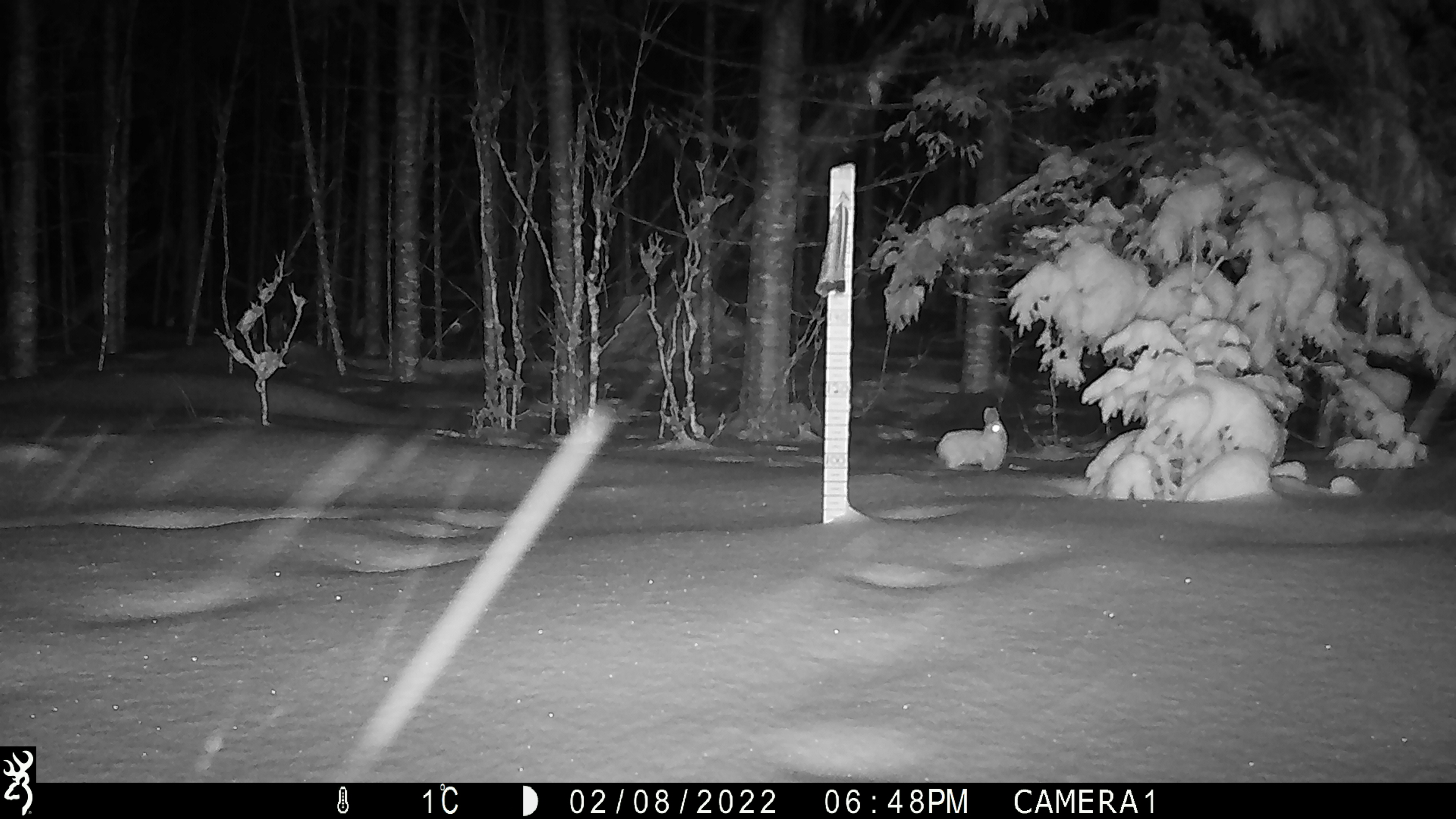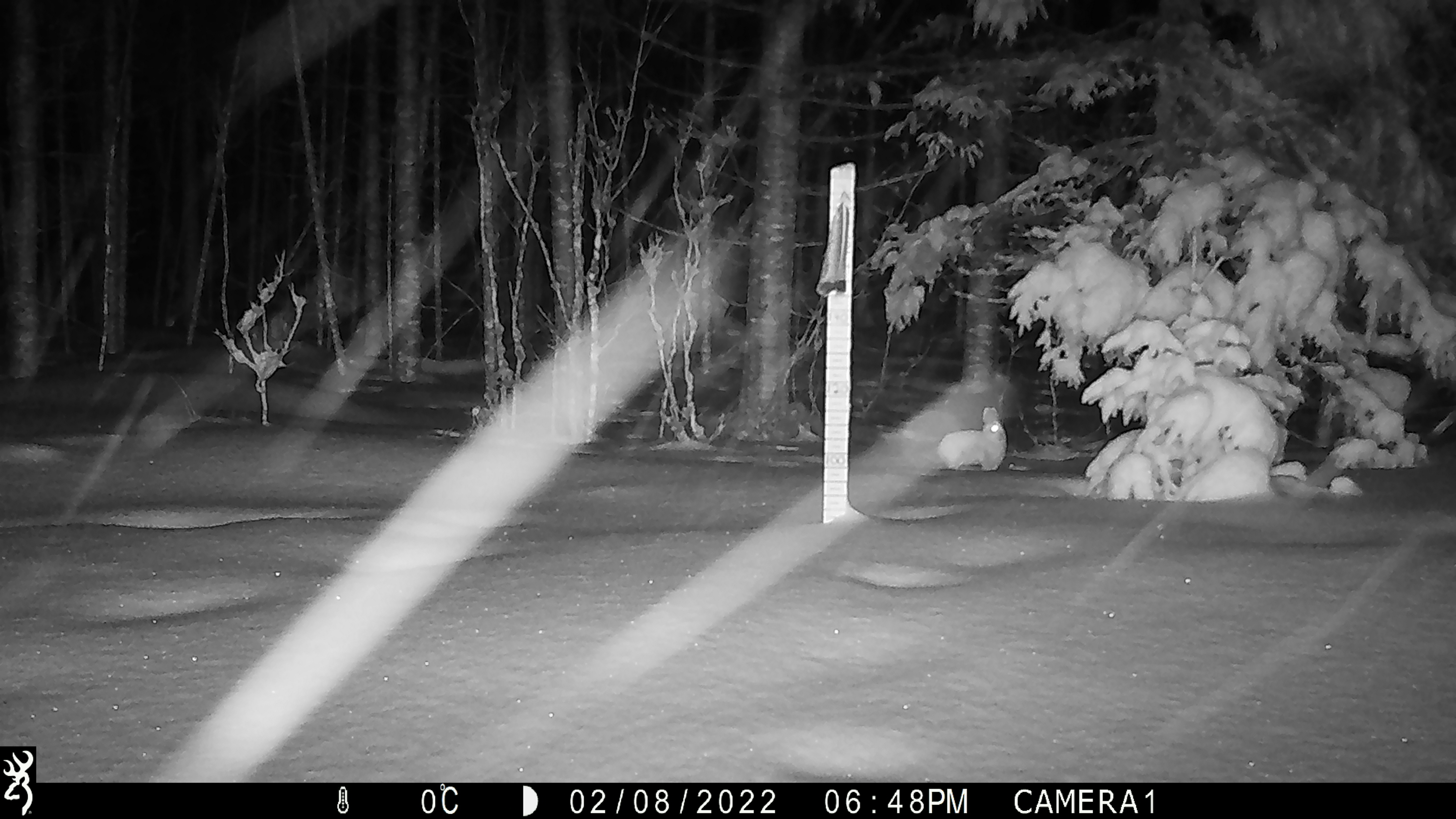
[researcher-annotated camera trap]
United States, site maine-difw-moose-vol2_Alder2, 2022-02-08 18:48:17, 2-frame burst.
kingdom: Animalia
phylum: Chordata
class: Mammalia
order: Lagomorpha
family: Leporidae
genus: Lepus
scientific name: Lepus americanus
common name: snowshoe hare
Snowshoe hare (Lepus americanus).